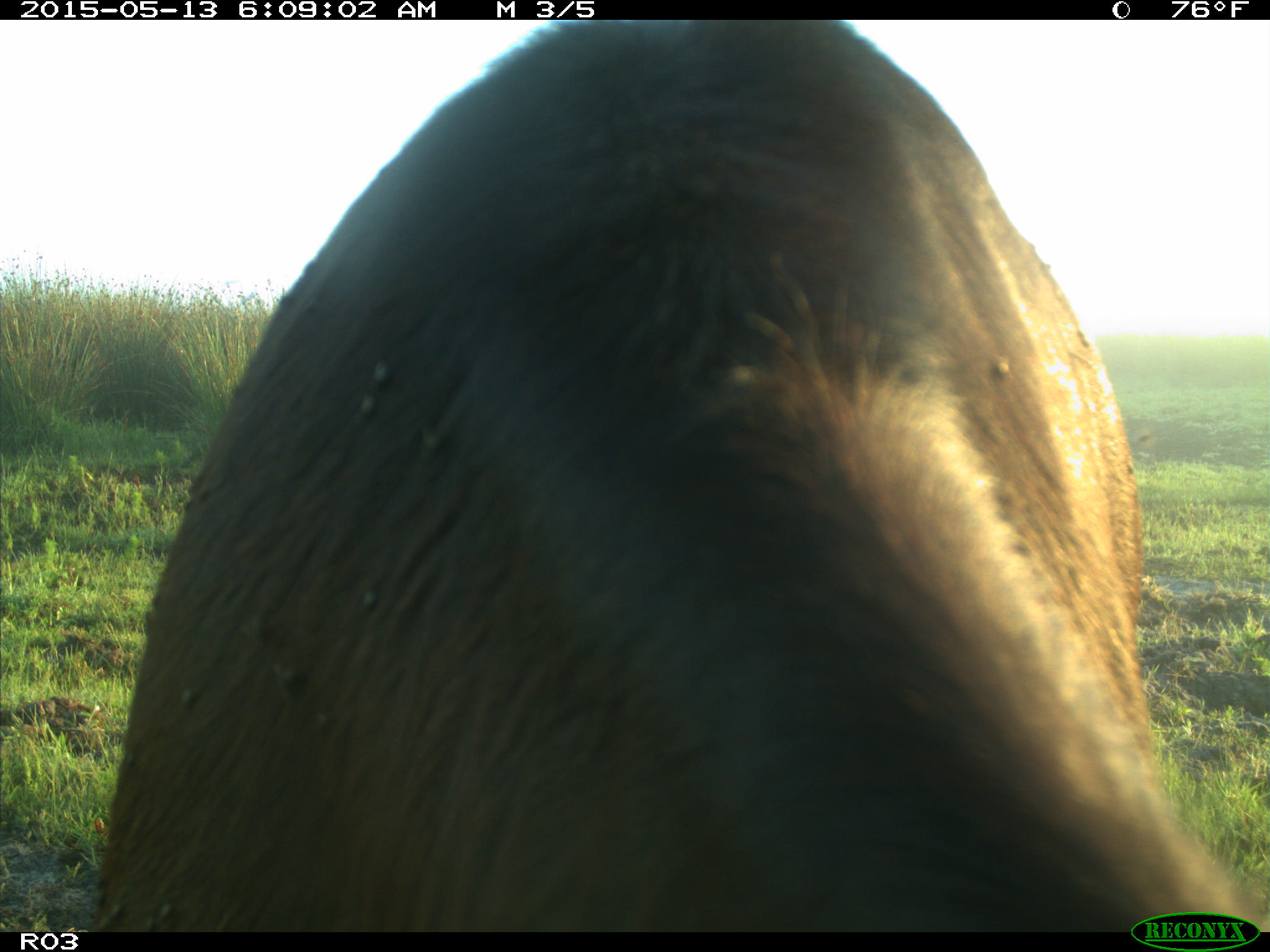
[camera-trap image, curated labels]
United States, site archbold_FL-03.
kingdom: Animalia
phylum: Chordata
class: Mammalia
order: Artiodactyla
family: Bovidae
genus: Bos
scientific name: Bos taurus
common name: domestic cow